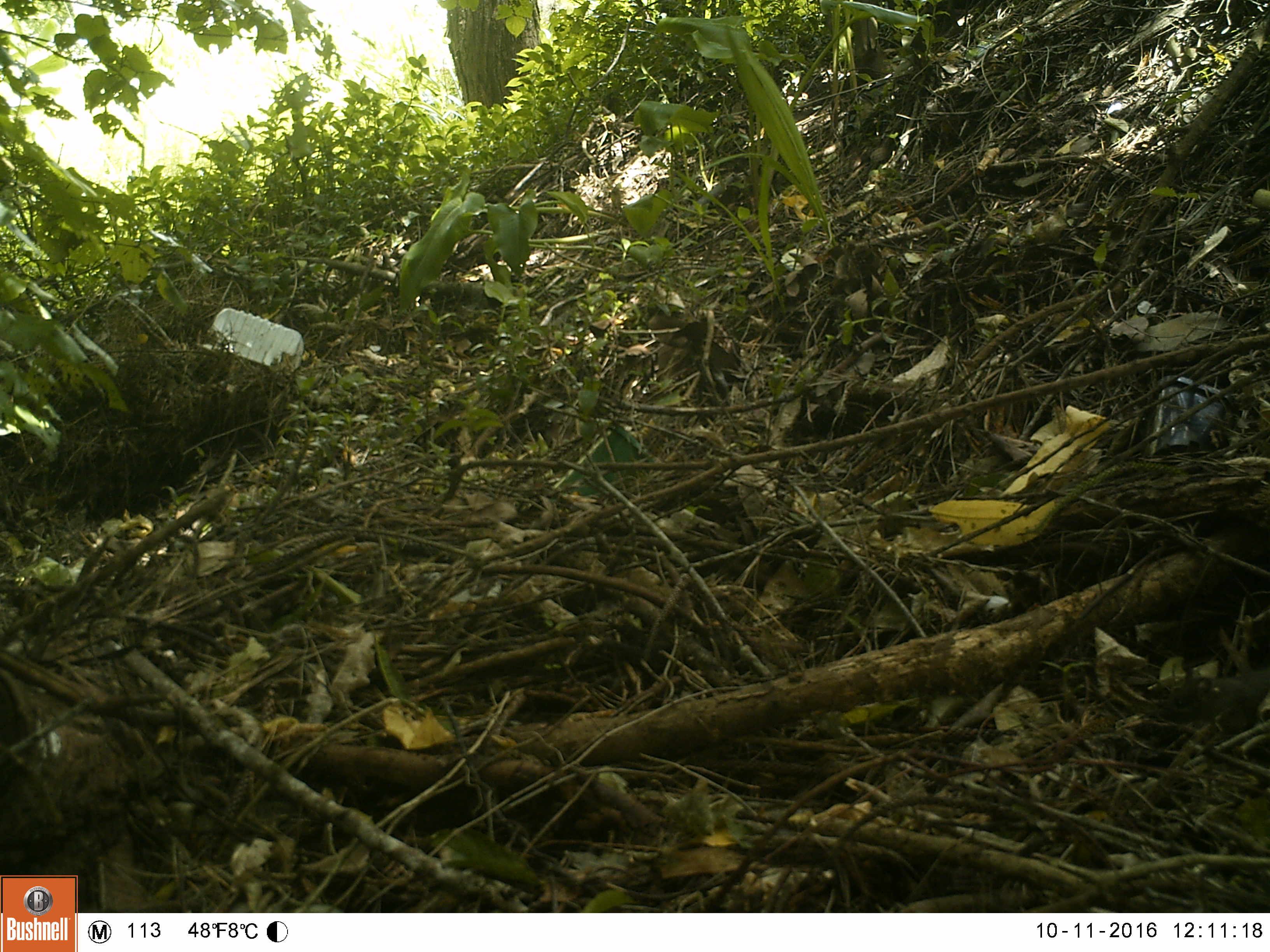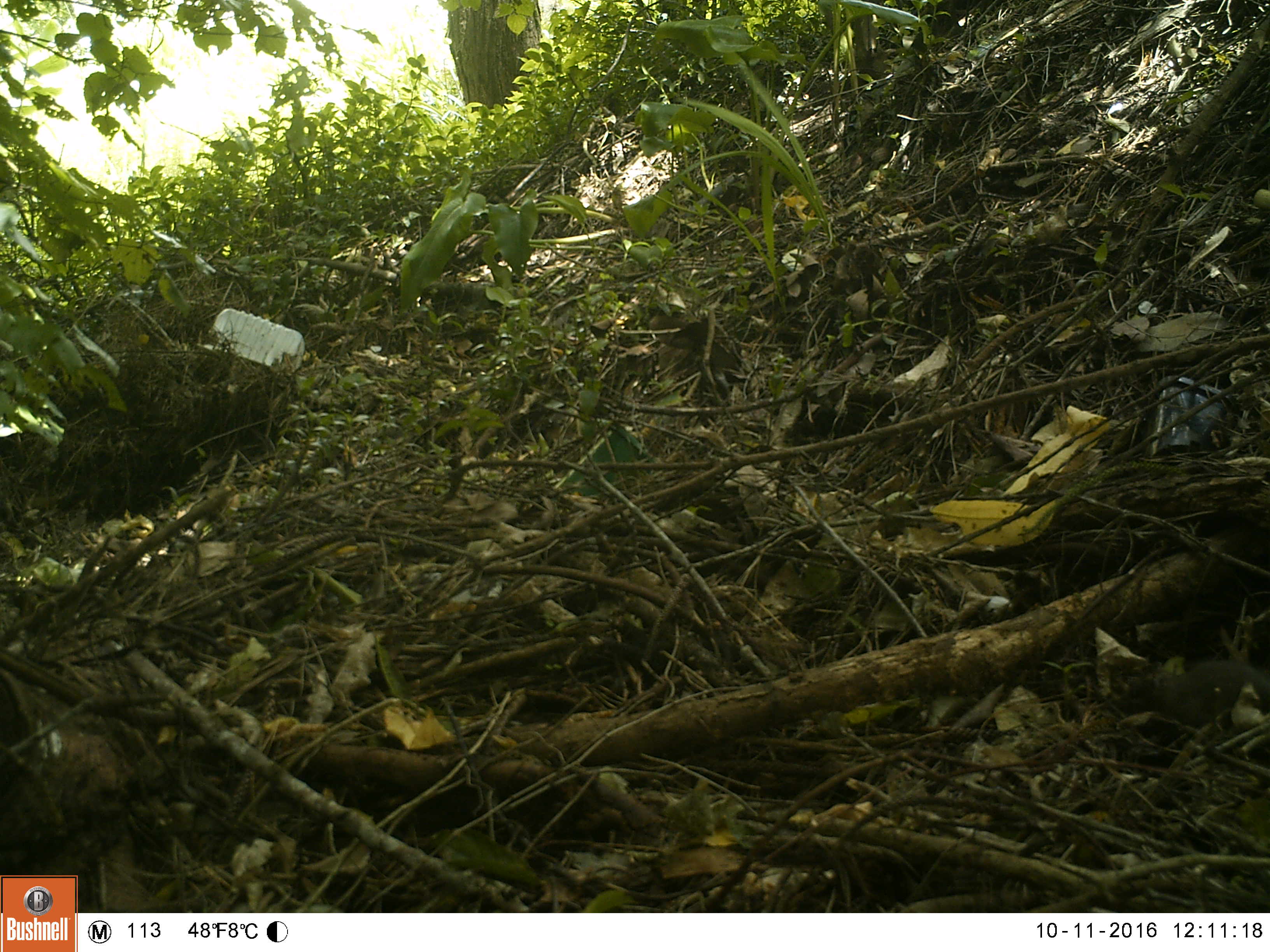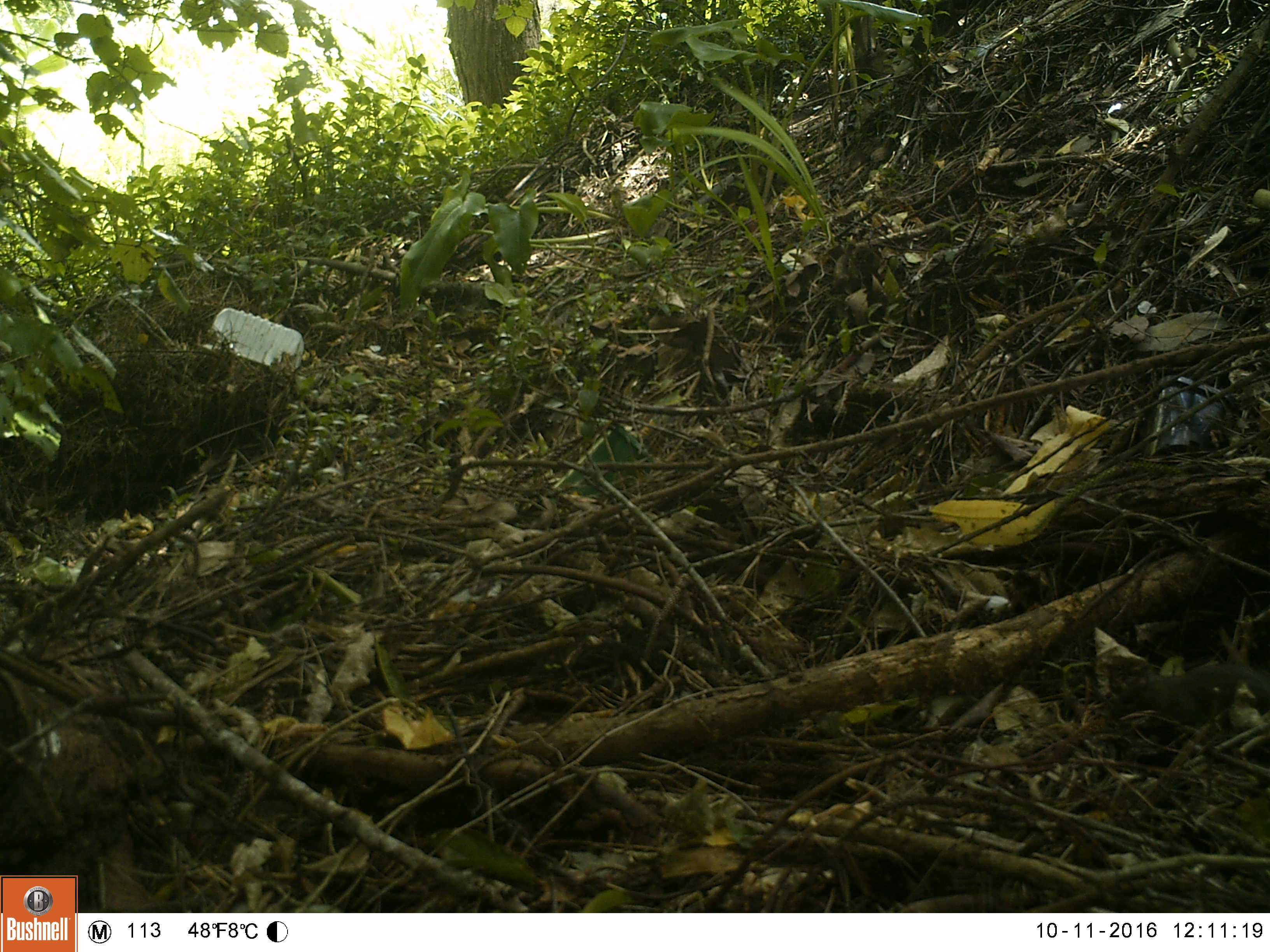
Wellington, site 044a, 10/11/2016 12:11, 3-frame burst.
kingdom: Animalia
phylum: Chordata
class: Mammalia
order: Rodentia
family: Muridae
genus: Mus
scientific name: Mus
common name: mouse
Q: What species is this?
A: Mouse (Mus).